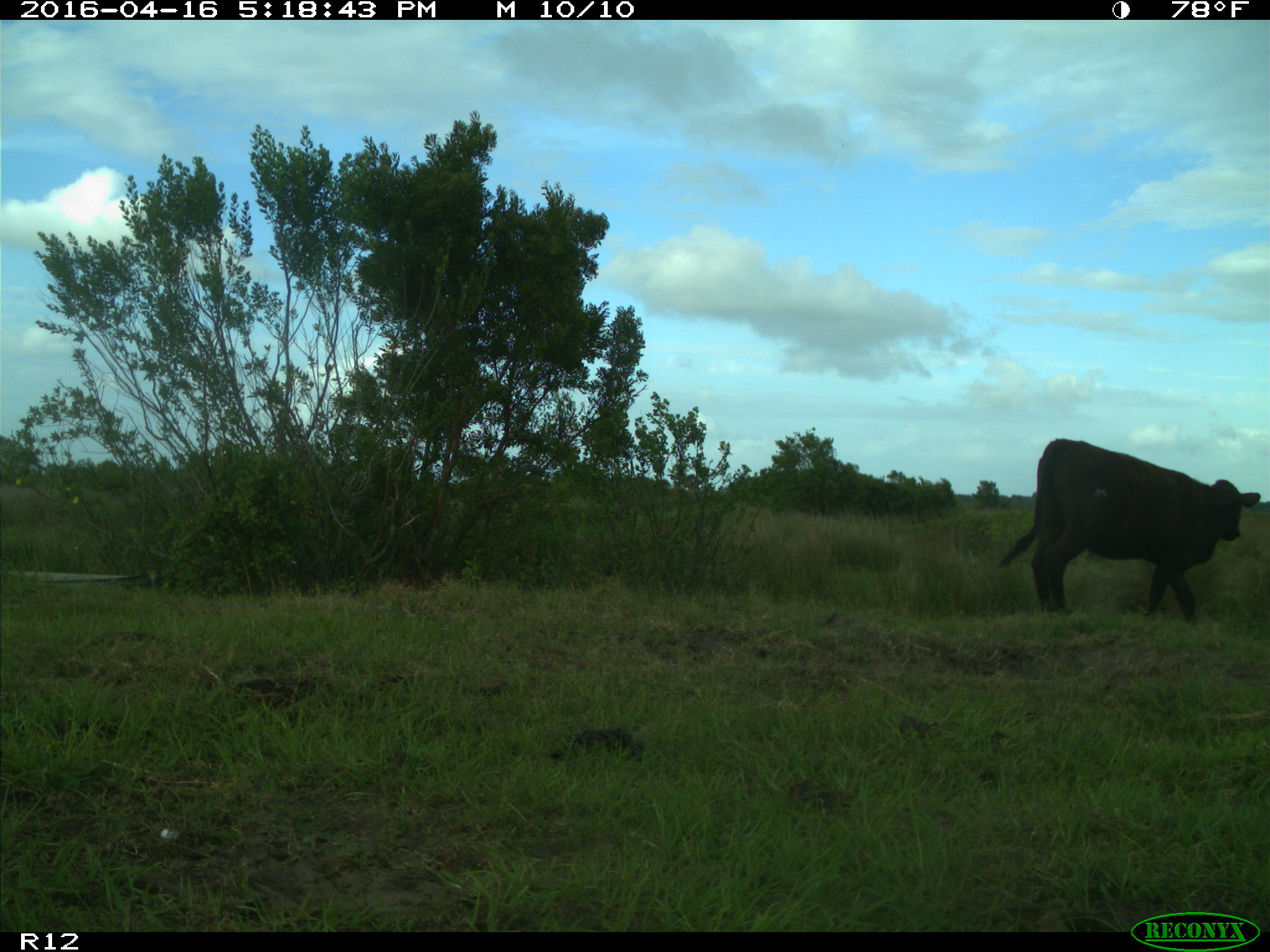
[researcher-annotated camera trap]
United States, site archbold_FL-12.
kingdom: Animalia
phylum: Chordata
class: Mammalia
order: Artiodactyla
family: Bovidae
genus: Bos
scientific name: Bos taurus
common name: domestic cow